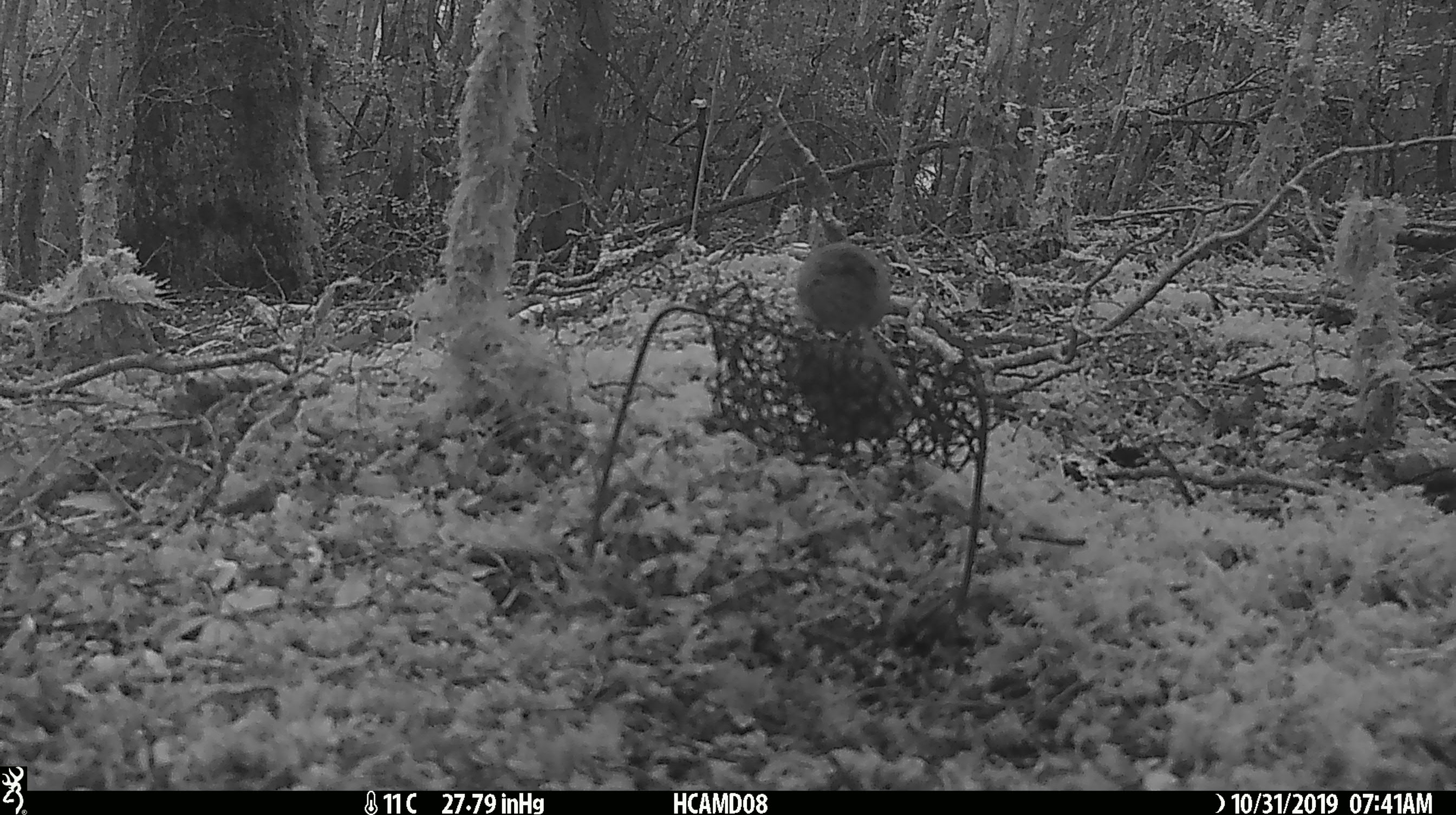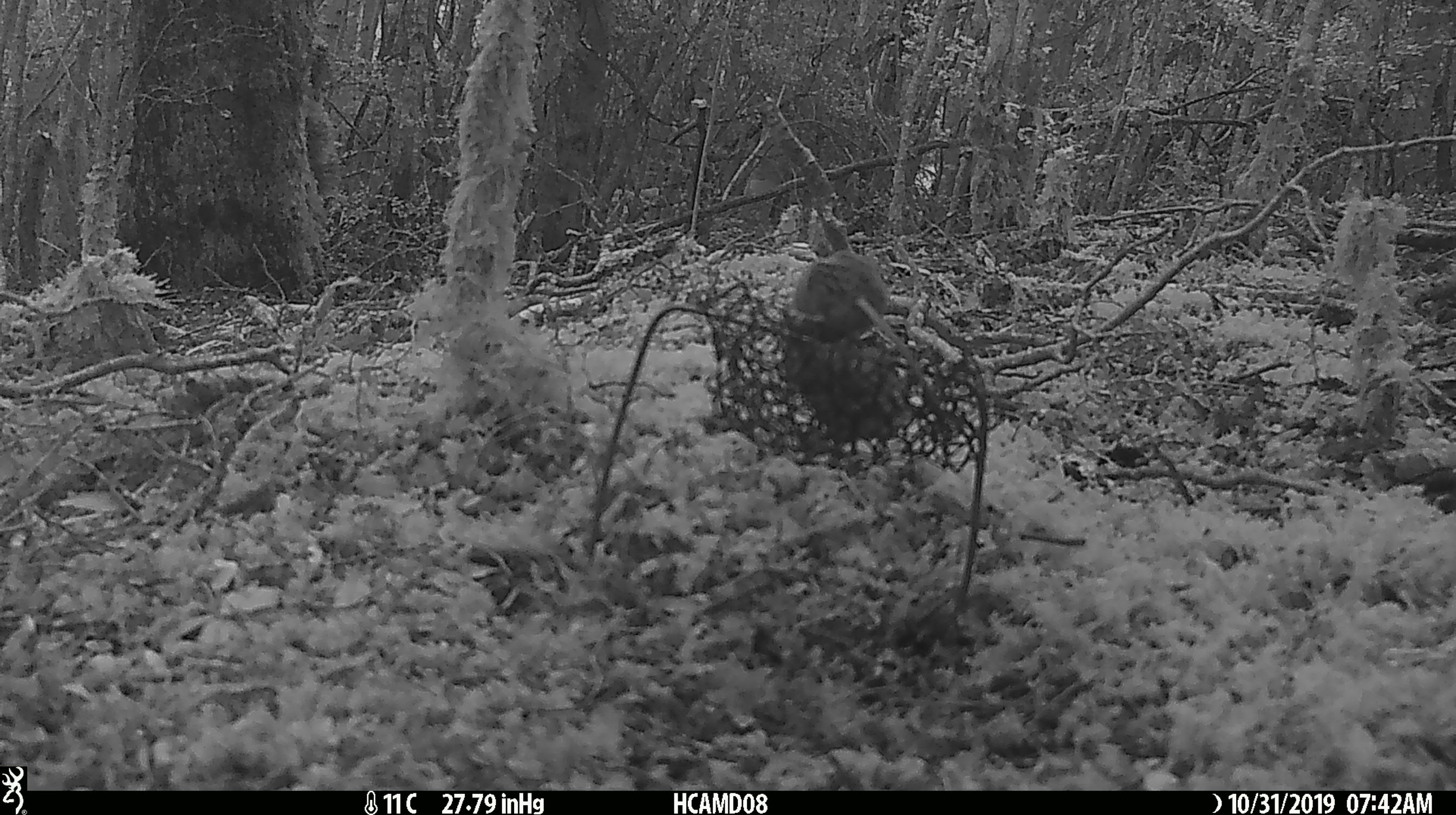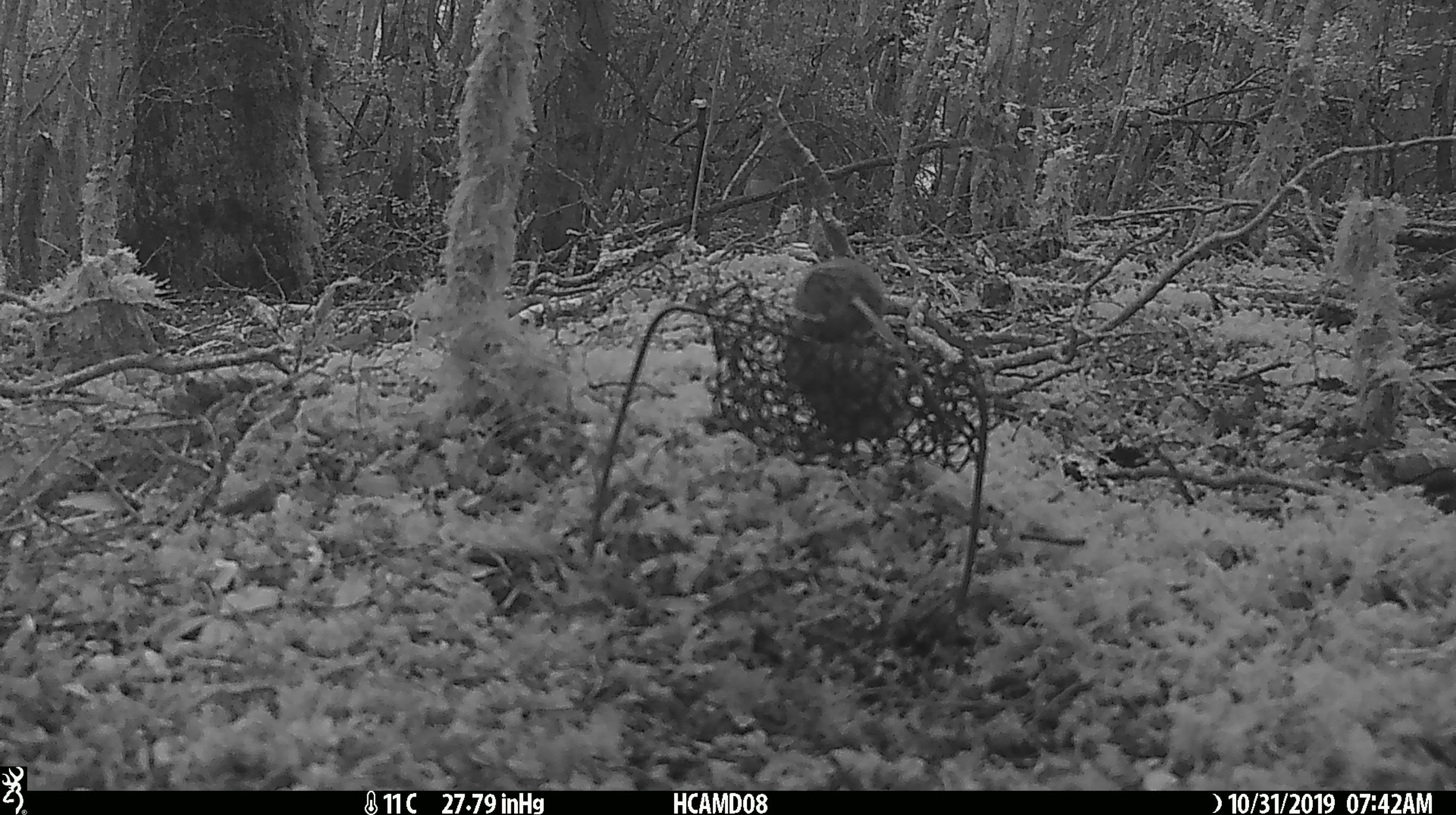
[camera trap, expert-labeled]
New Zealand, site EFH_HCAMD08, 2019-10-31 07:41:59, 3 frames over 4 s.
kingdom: Animalia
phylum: Chordata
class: Mammalia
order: Rodentia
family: Muridae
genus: Mus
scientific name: Mus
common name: mouse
Mouse (Mus).